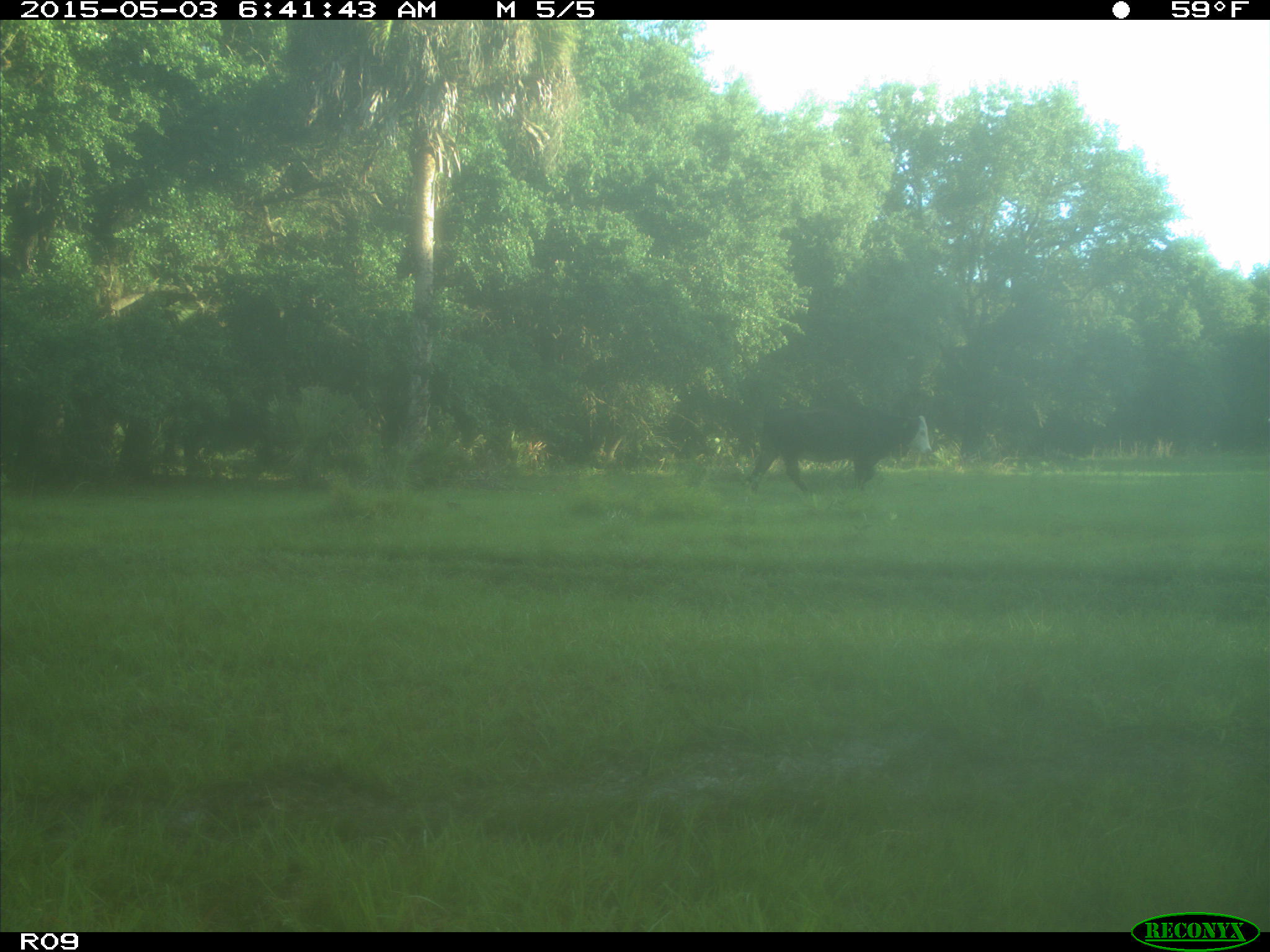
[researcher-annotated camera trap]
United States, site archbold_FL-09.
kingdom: Animalia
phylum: Chordata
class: Mammalia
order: Artiodactyla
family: Bovidae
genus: Bos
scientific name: Bos taurus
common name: domestic cow